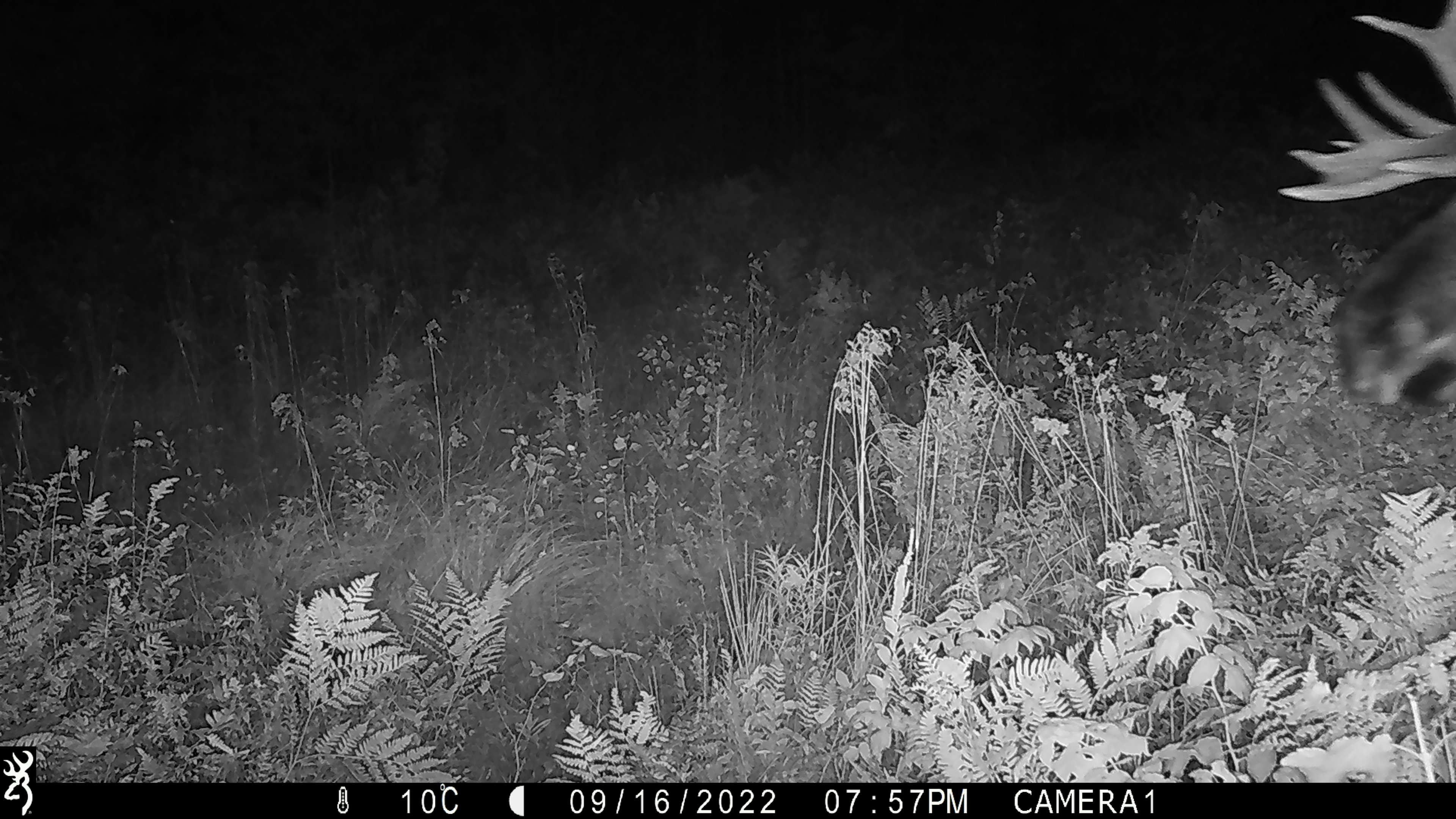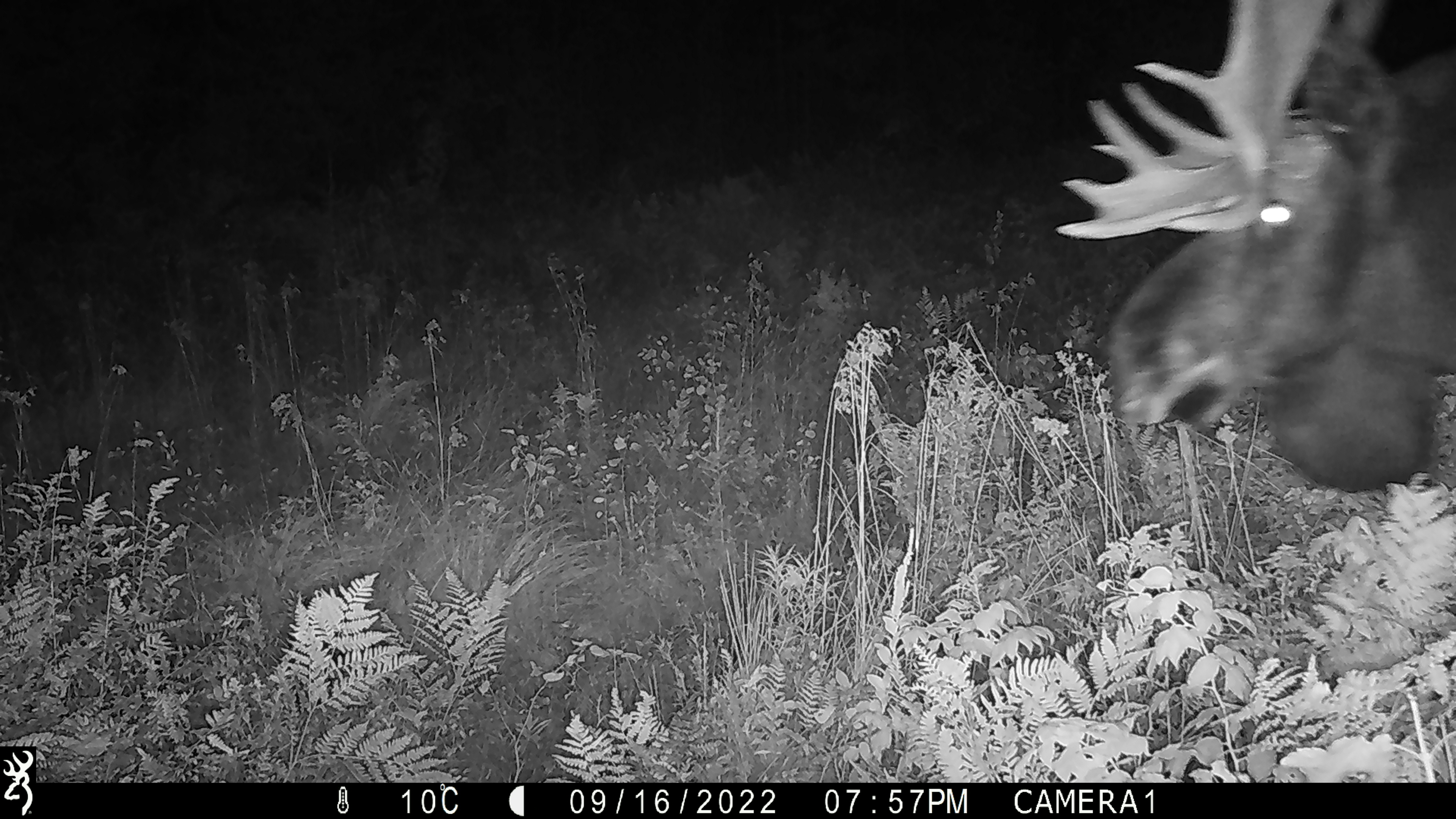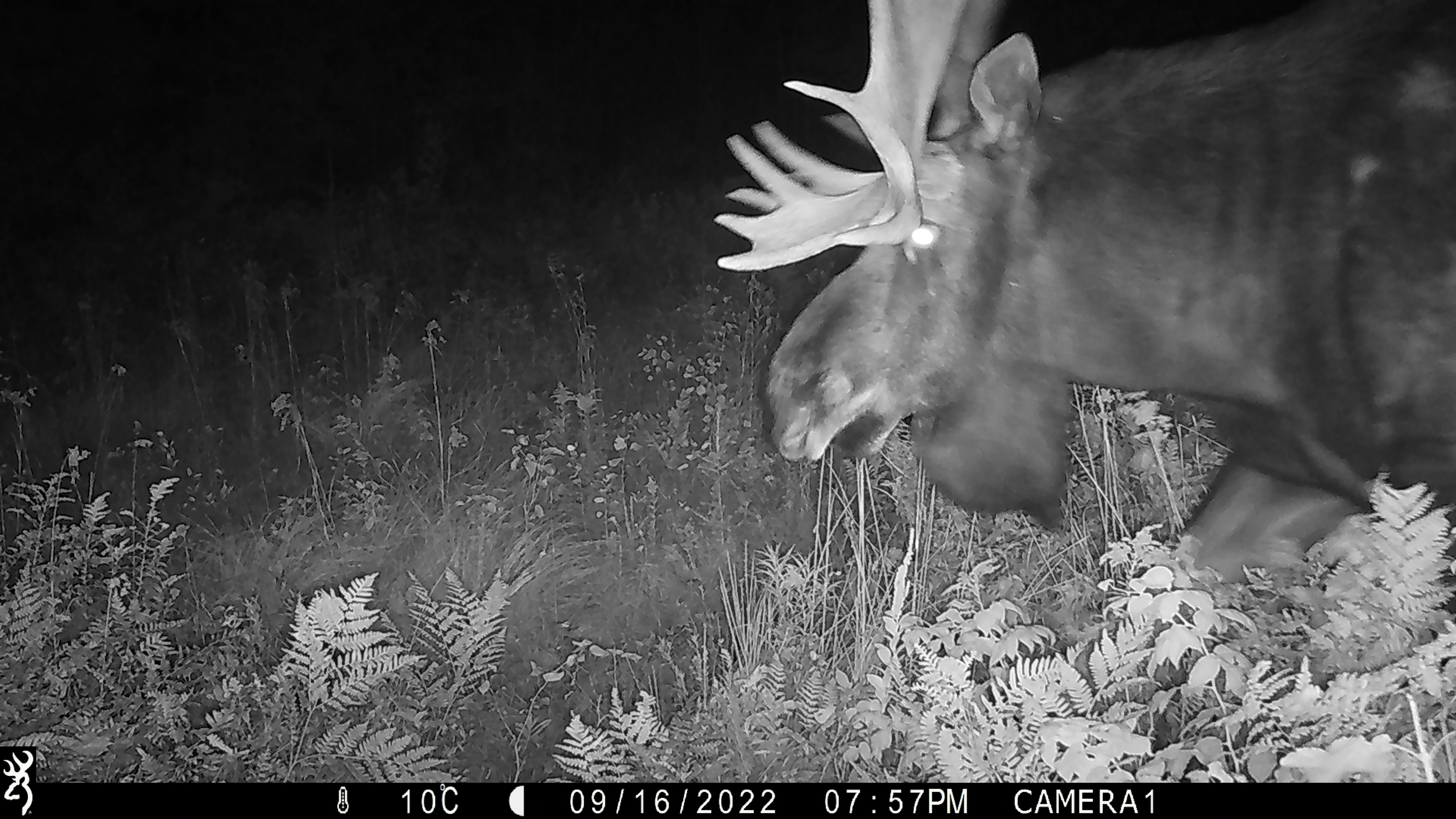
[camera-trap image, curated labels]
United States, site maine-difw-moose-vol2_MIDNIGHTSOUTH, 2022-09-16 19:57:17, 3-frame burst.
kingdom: Animalia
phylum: Chordata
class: Mammalia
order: Artiodactyla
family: Cervidae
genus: Alces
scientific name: Alces alces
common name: moose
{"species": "moose (Alces alces)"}